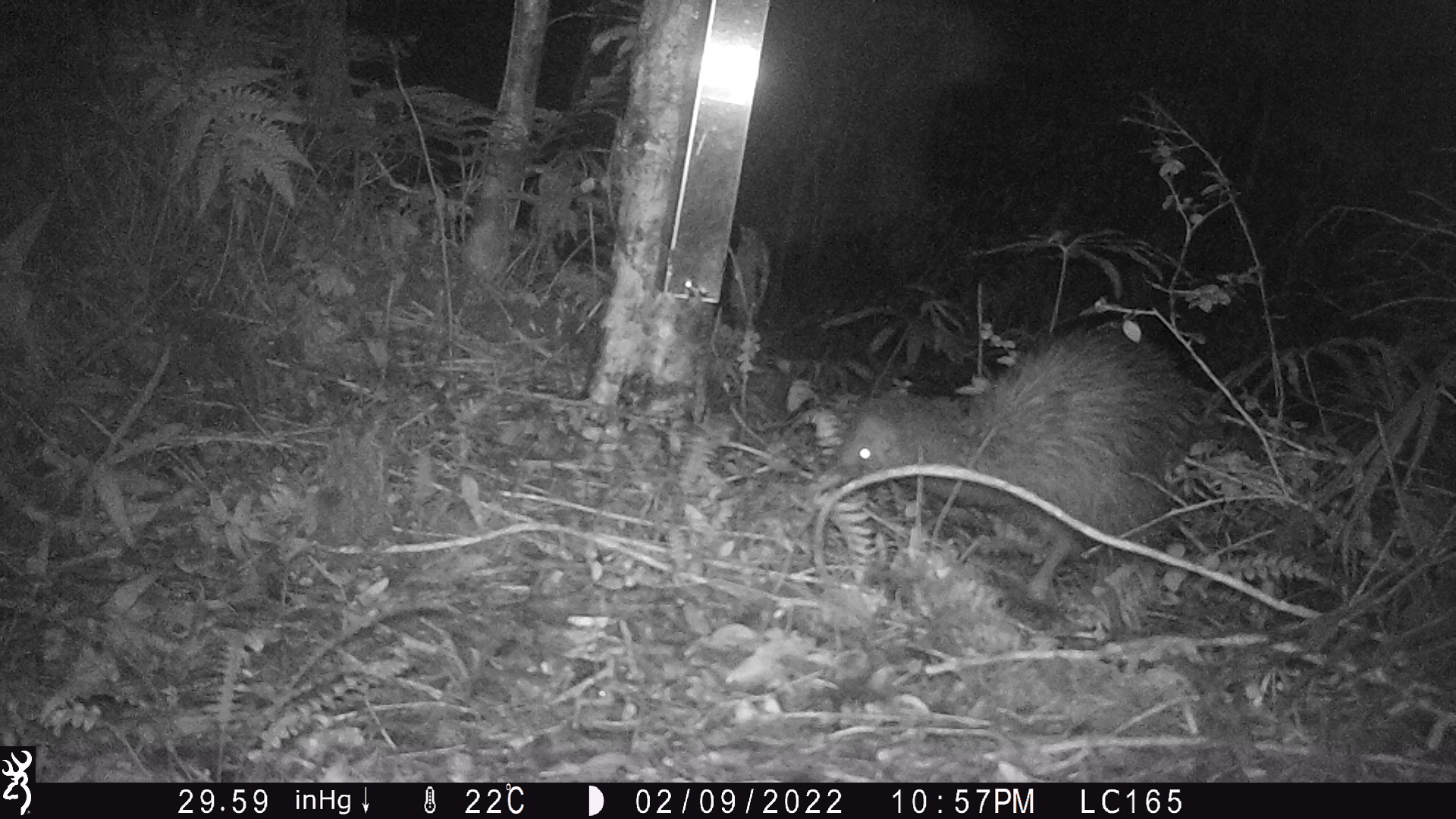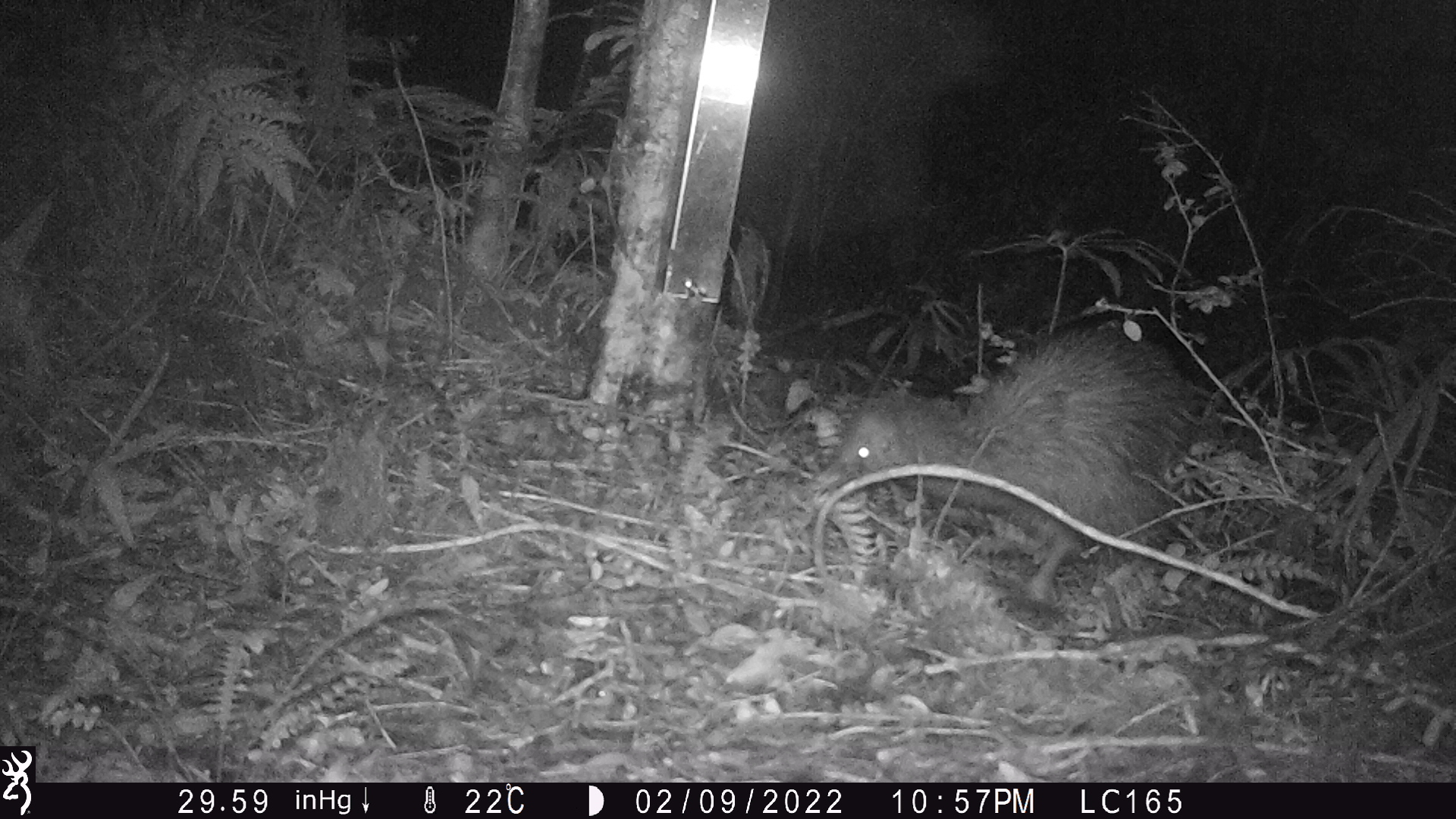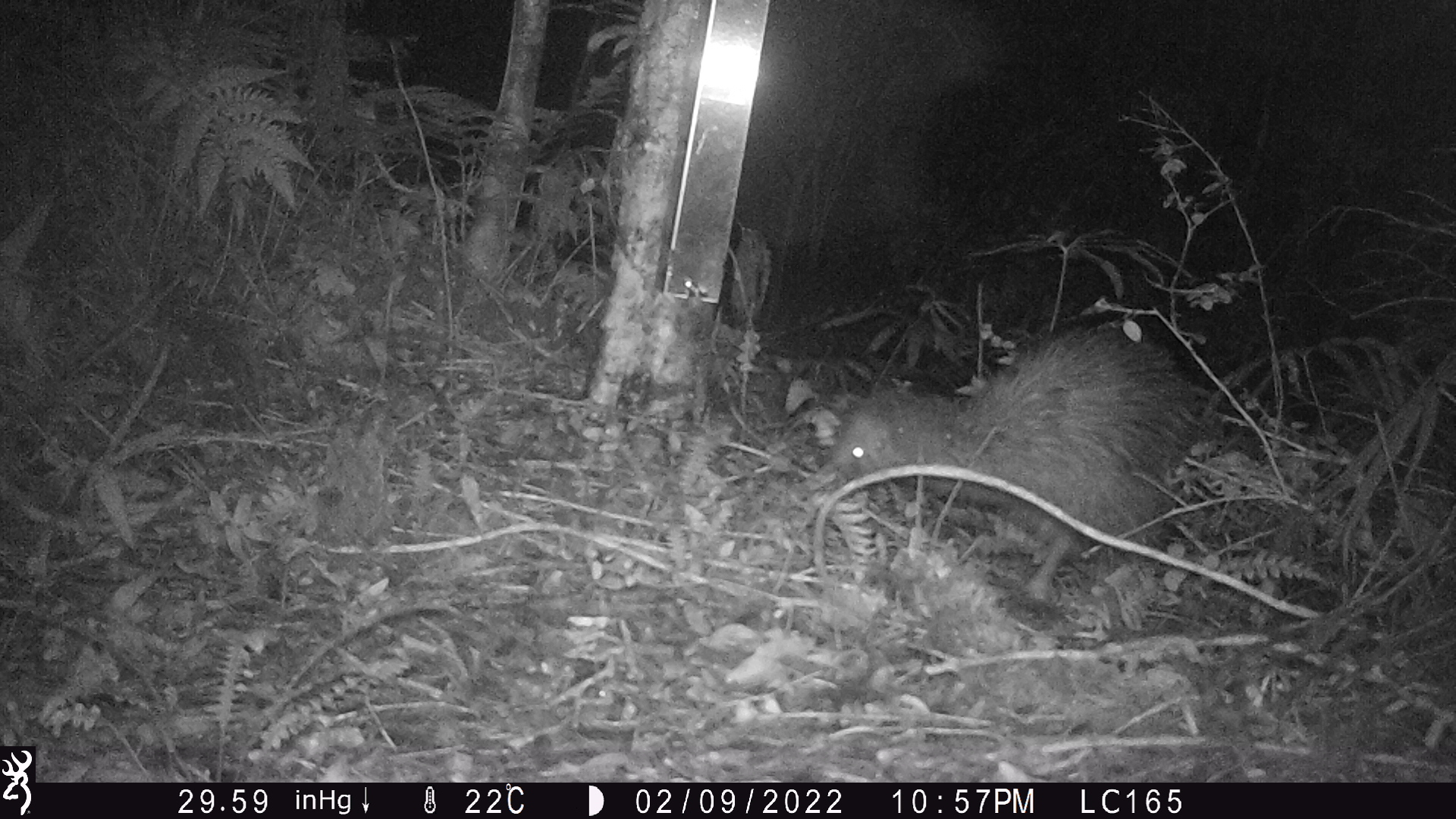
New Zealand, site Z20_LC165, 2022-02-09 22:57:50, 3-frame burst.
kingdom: Animalia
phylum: Chordata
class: Aves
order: Apterygiformes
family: Apterygidae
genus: Apteryx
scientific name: Apteryx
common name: kiwi